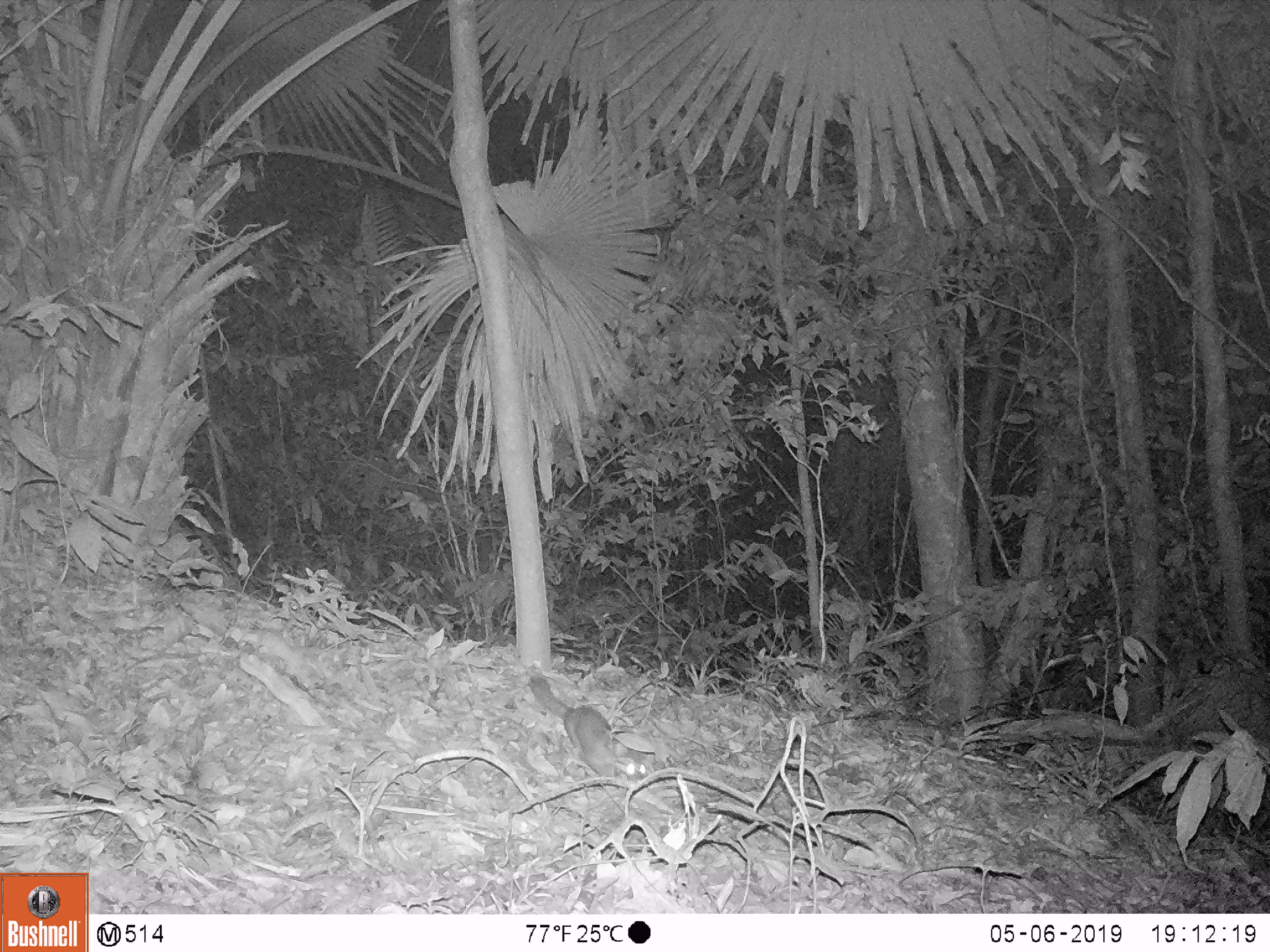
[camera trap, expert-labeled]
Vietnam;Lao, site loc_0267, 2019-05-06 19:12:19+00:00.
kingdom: Animalia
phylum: Chordata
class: Mammalia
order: Carnivora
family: Mustelidae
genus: Melogale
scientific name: Melogale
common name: ferret badger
Ferret badger (Melogale). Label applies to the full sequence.